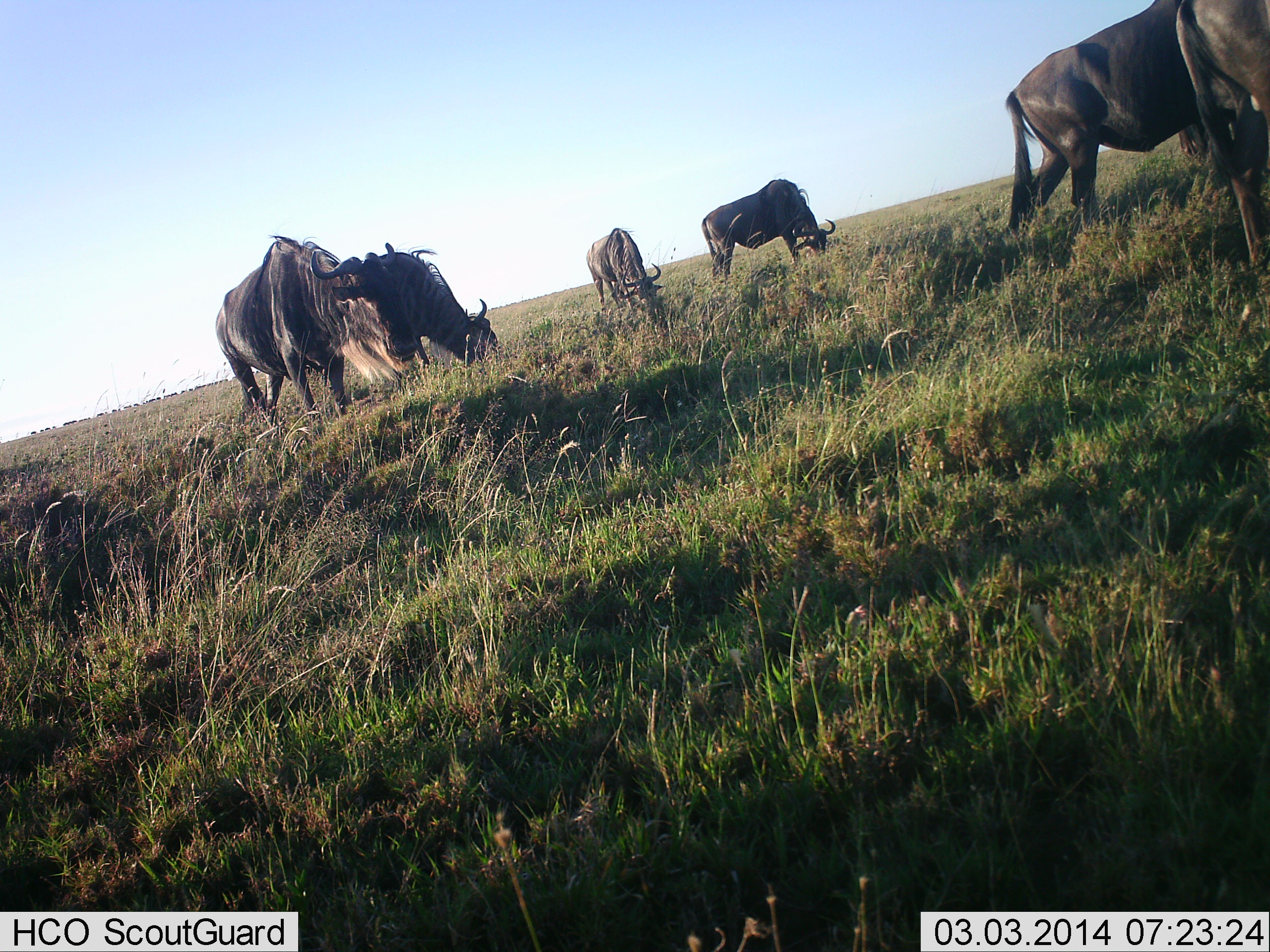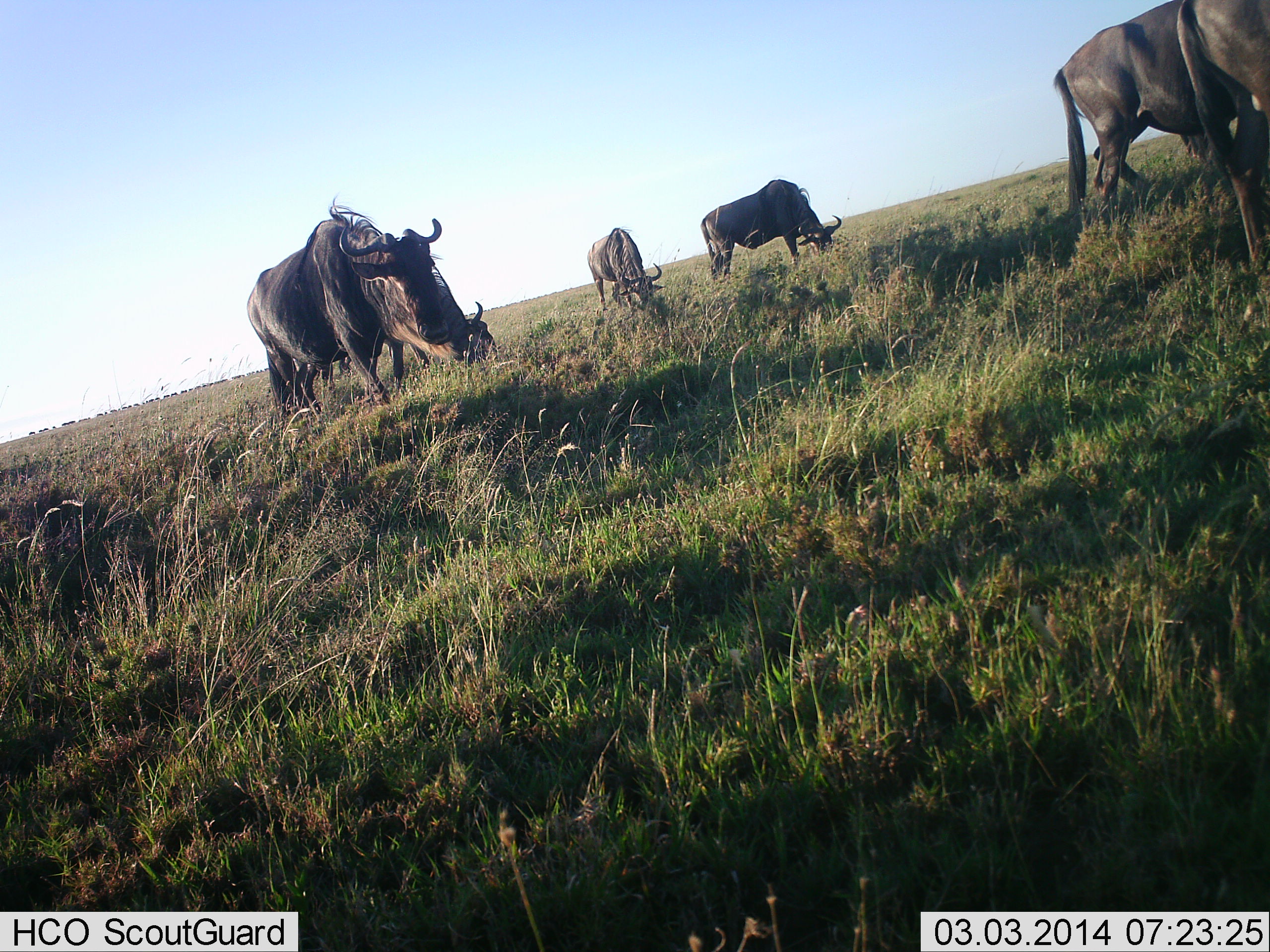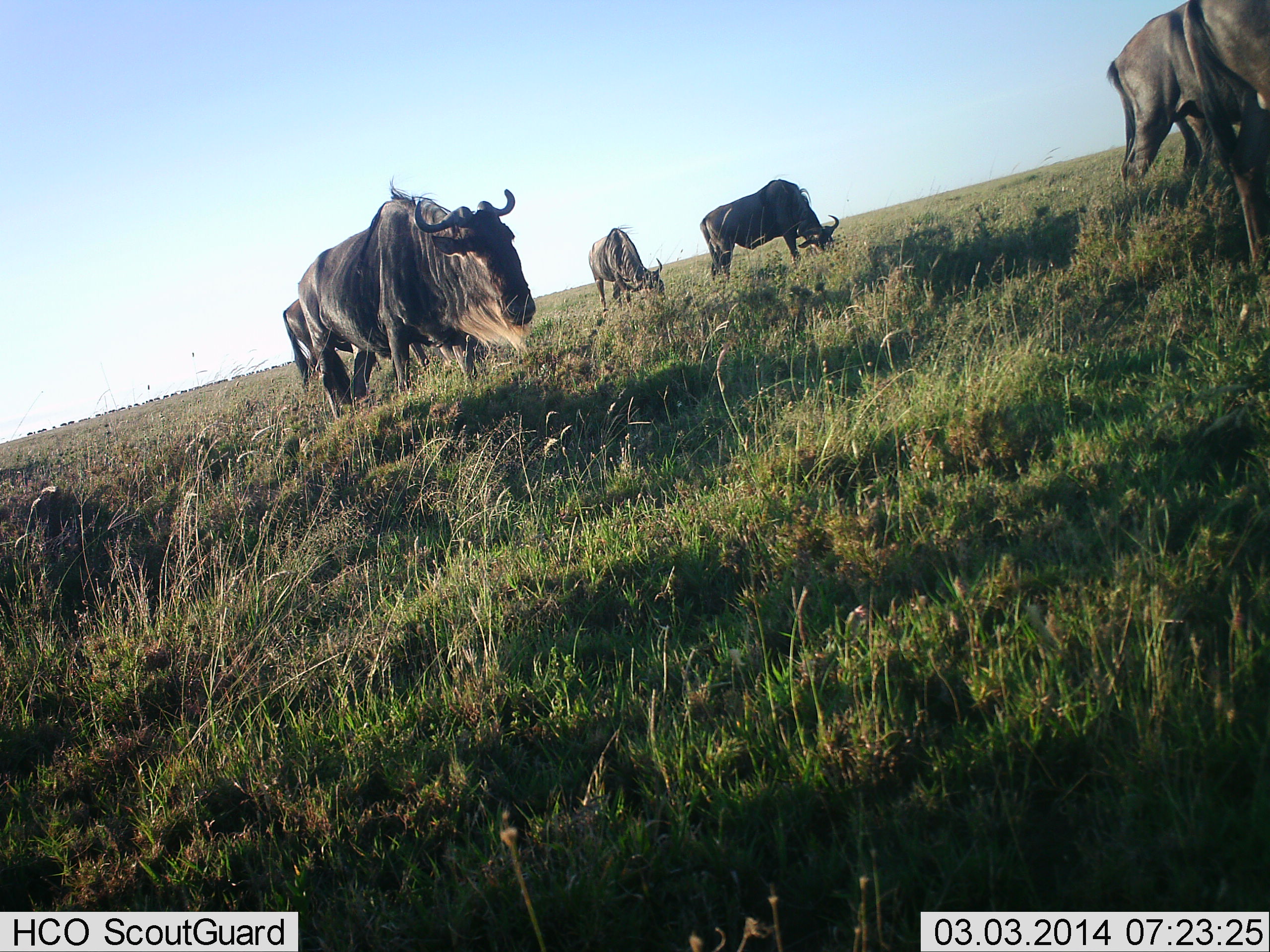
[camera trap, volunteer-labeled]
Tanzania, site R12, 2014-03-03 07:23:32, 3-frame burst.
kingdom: Animalia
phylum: Chordata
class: Mammalia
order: Artiodactyla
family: Bovidae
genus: Connochaetes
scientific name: Connochaetes taurinus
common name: blue wildebeest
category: wildebeest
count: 6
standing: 40%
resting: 0%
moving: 60%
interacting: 10%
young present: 0%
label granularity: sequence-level